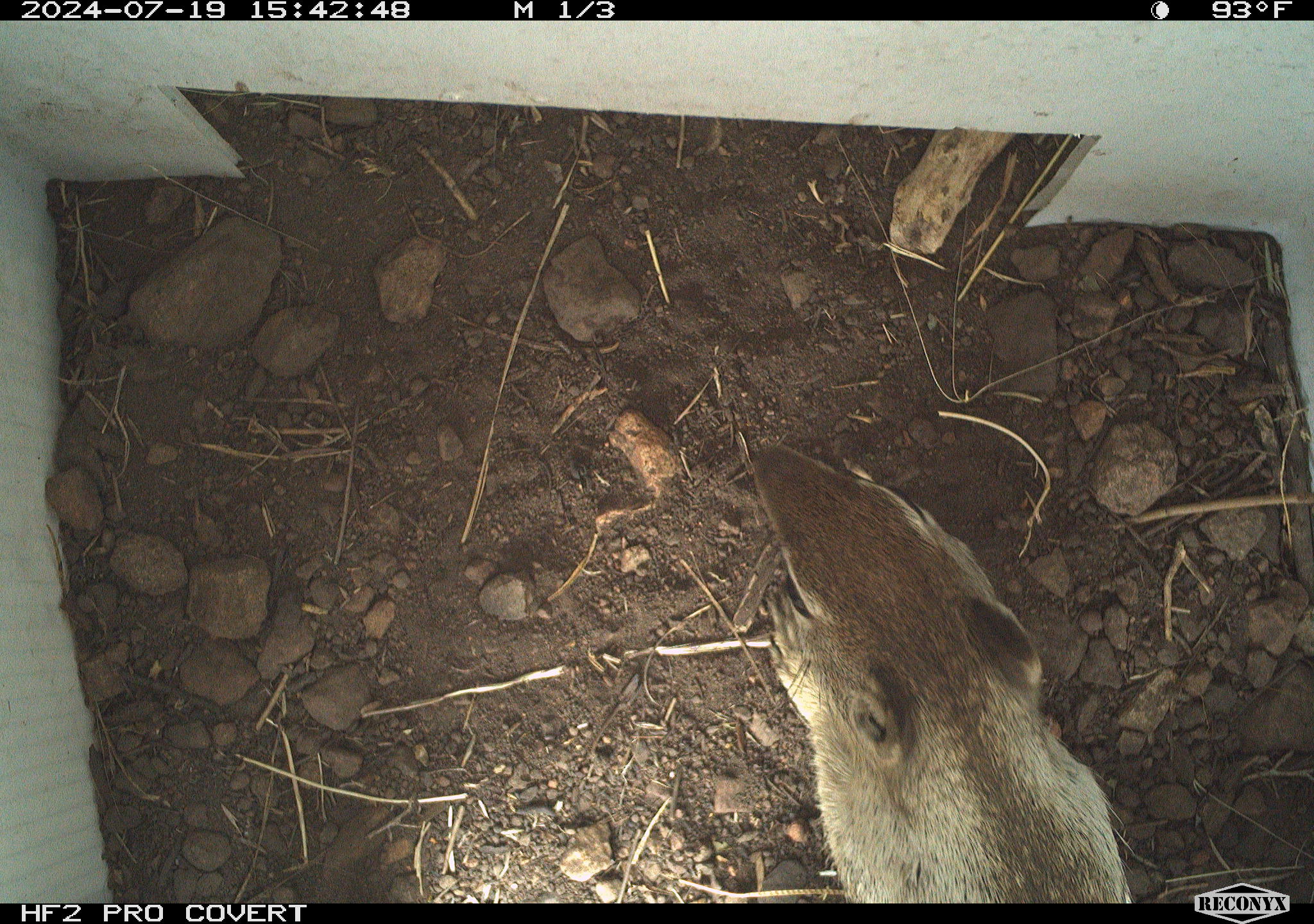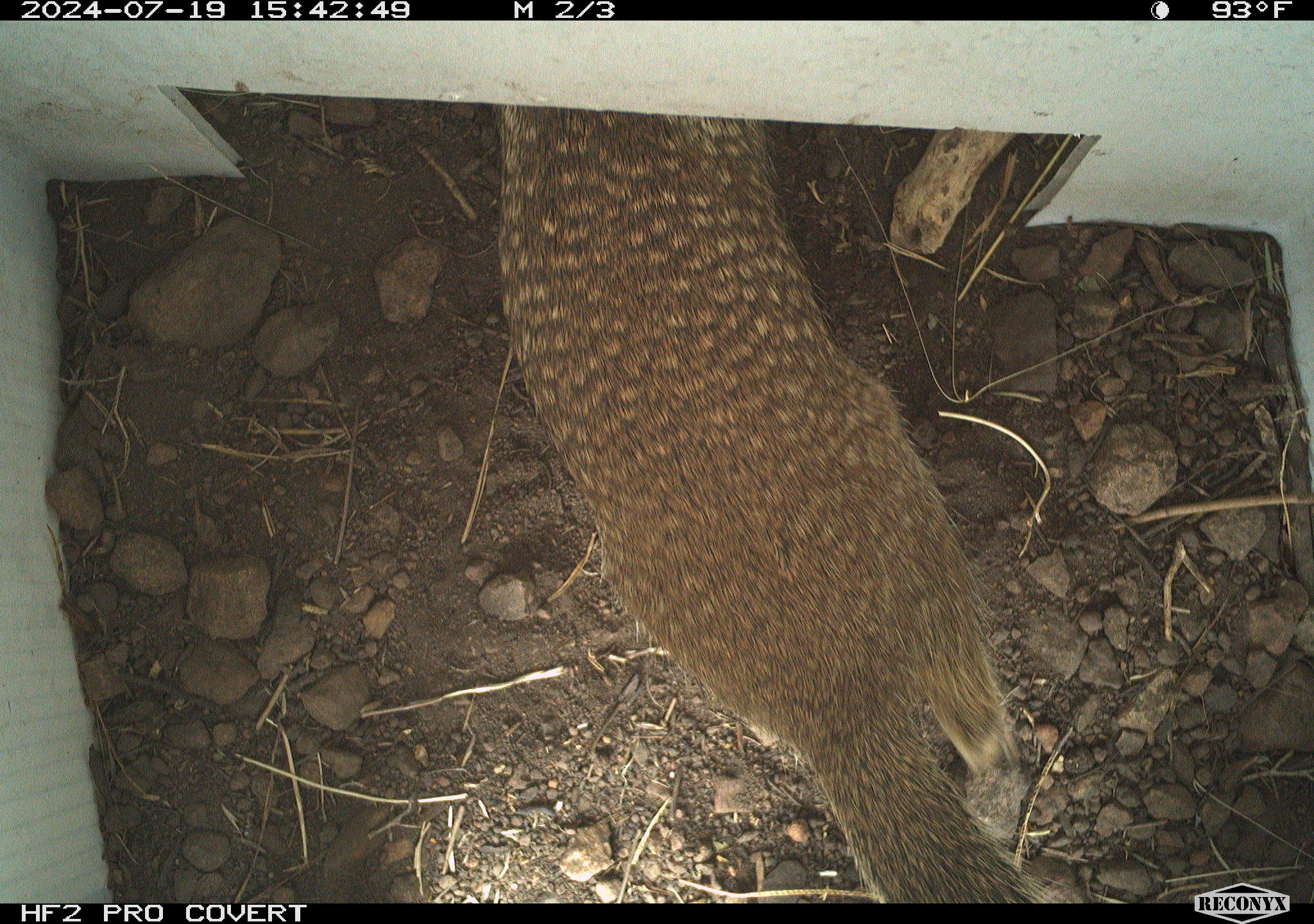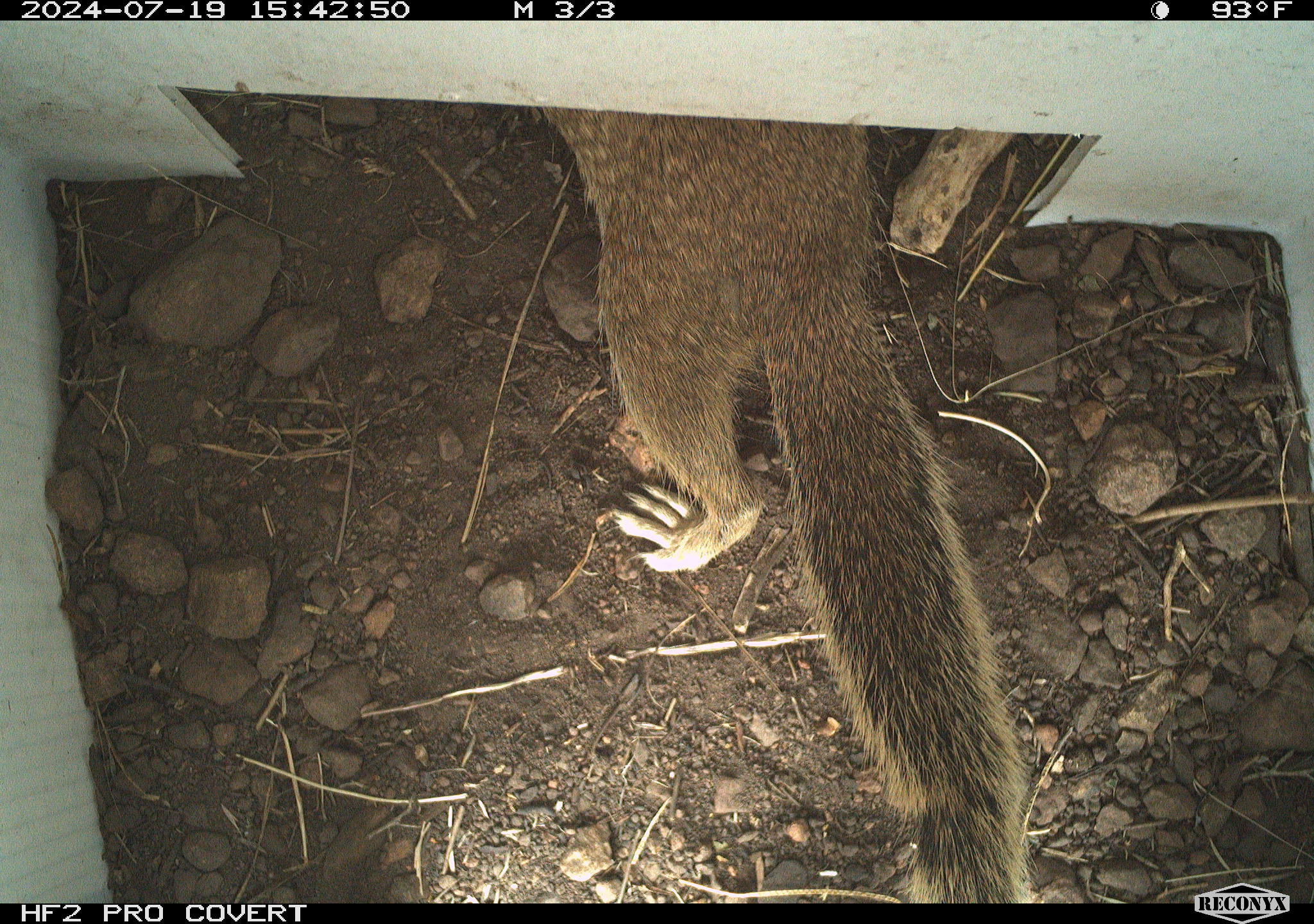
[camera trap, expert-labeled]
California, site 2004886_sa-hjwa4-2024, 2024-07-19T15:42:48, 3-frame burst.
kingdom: Animalia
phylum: Chordata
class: Mammalia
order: Rodentia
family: Sciuridae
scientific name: Sciuridae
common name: squirrels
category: sciuridae family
Sciuridae family (squirrels) (Sciuridae).